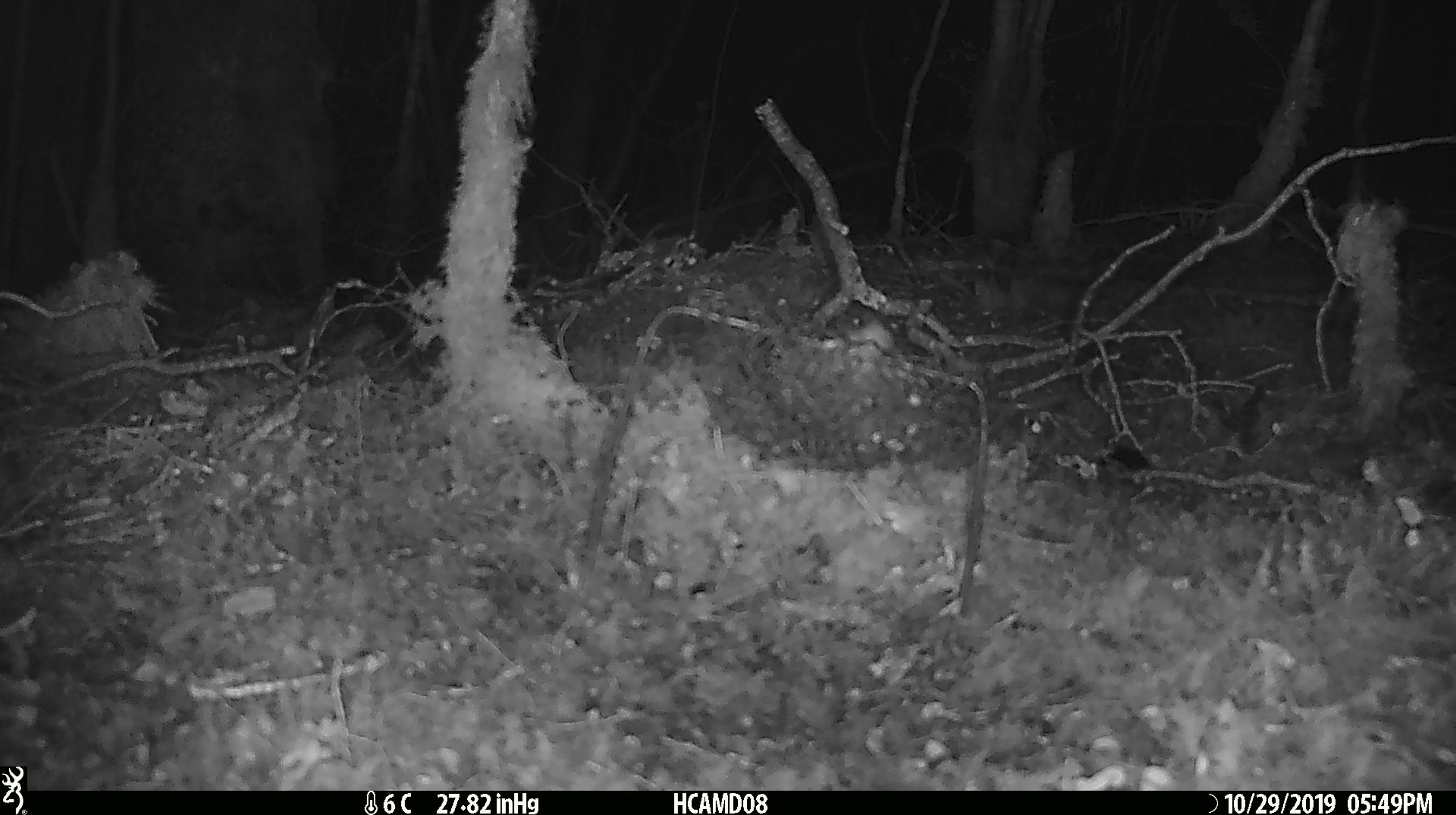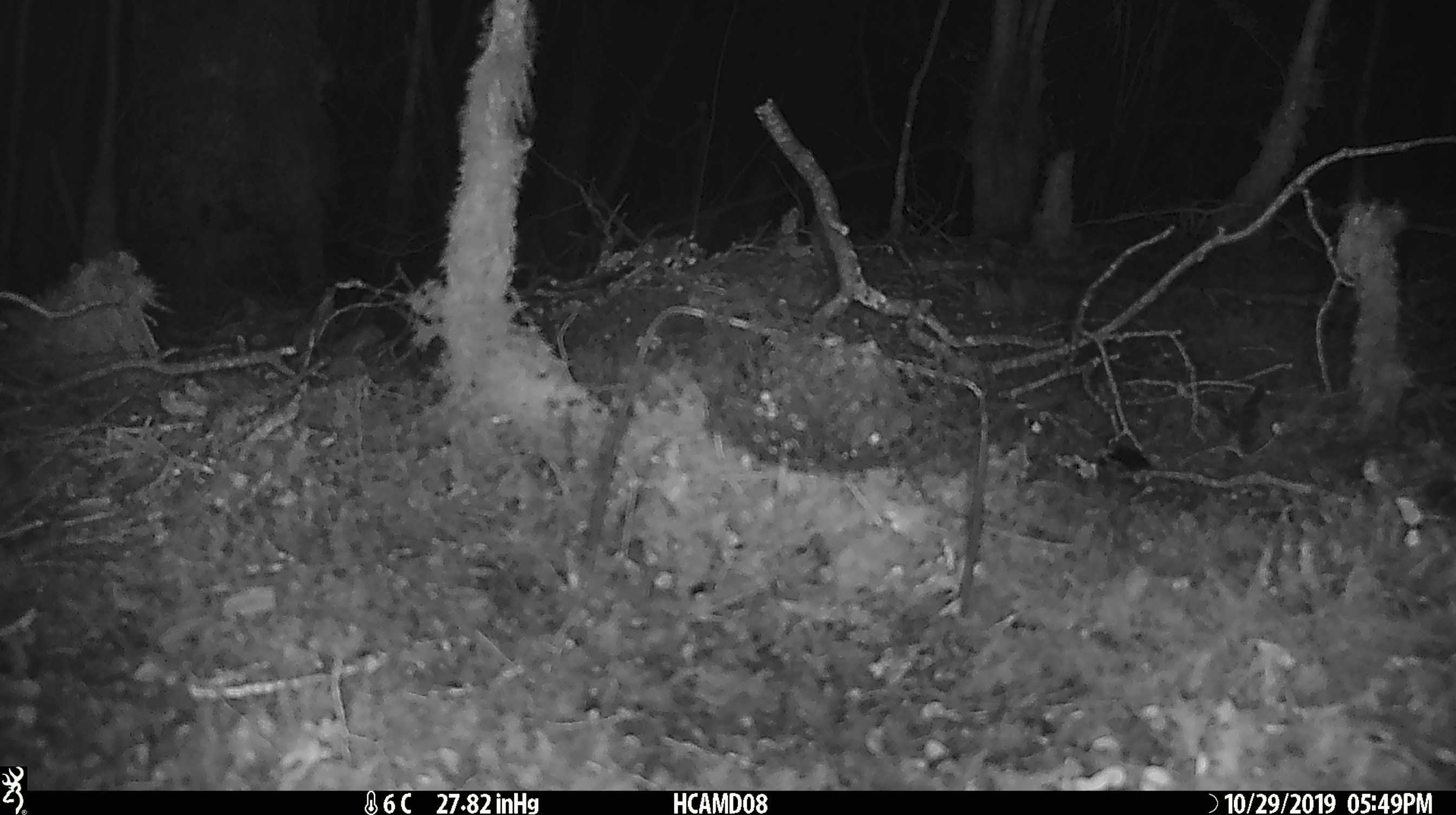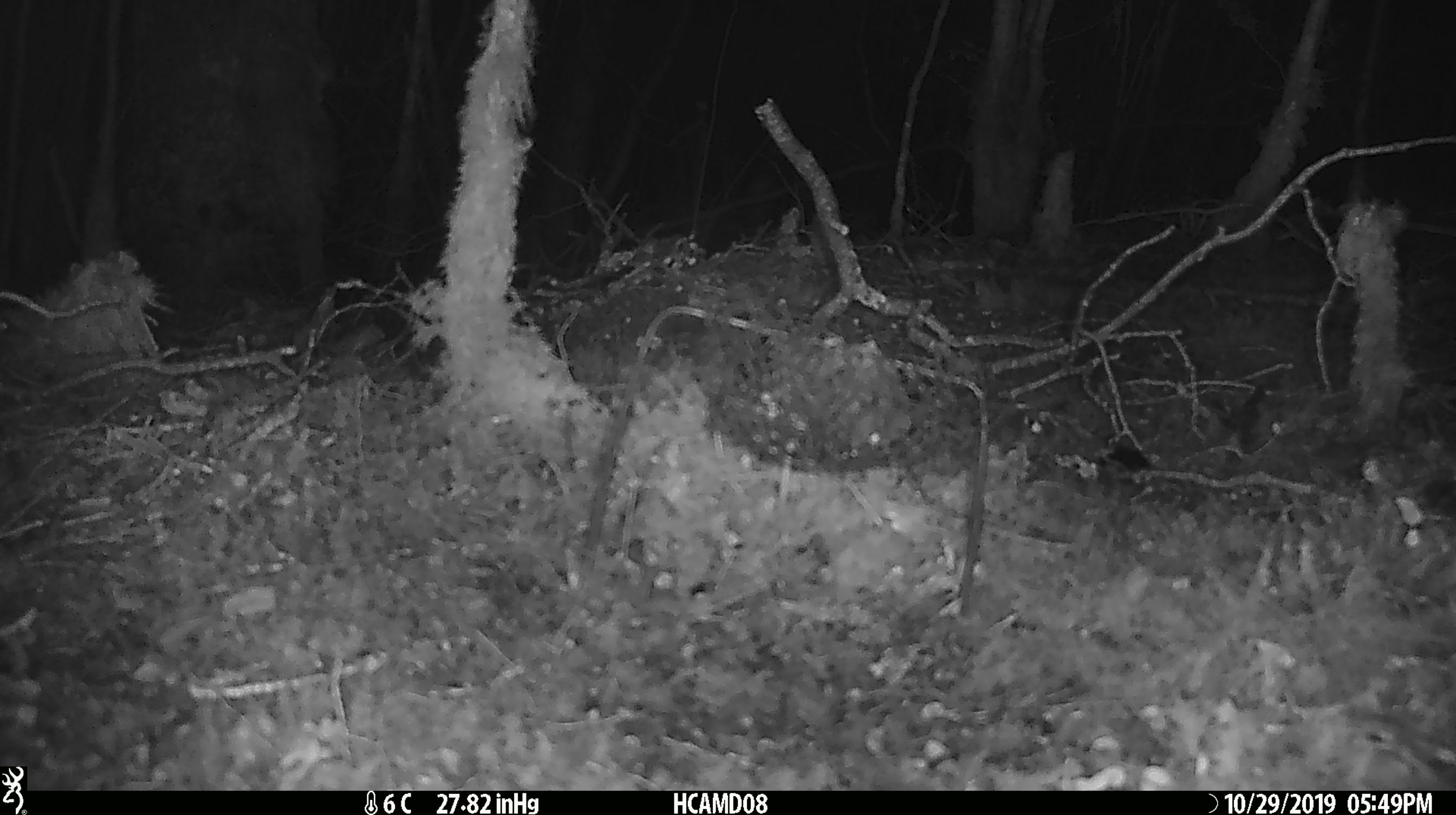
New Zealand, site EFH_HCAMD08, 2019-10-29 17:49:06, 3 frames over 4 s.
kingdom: Animalia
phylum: Chordata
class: Mammalia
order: Rodentia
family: Muridae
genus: Mus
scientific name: Mus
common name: mouse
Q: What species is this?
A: Mouse (Mus).